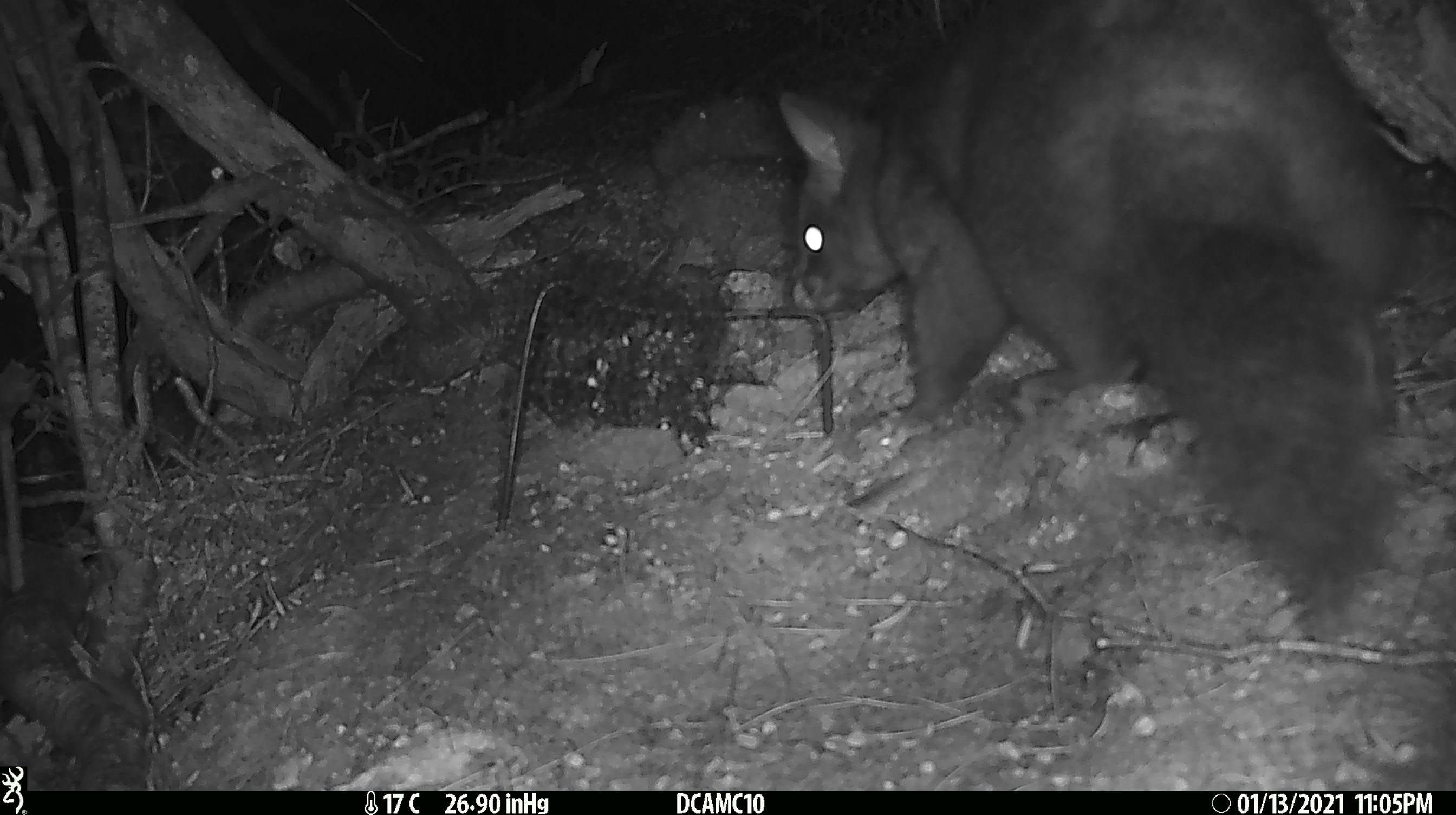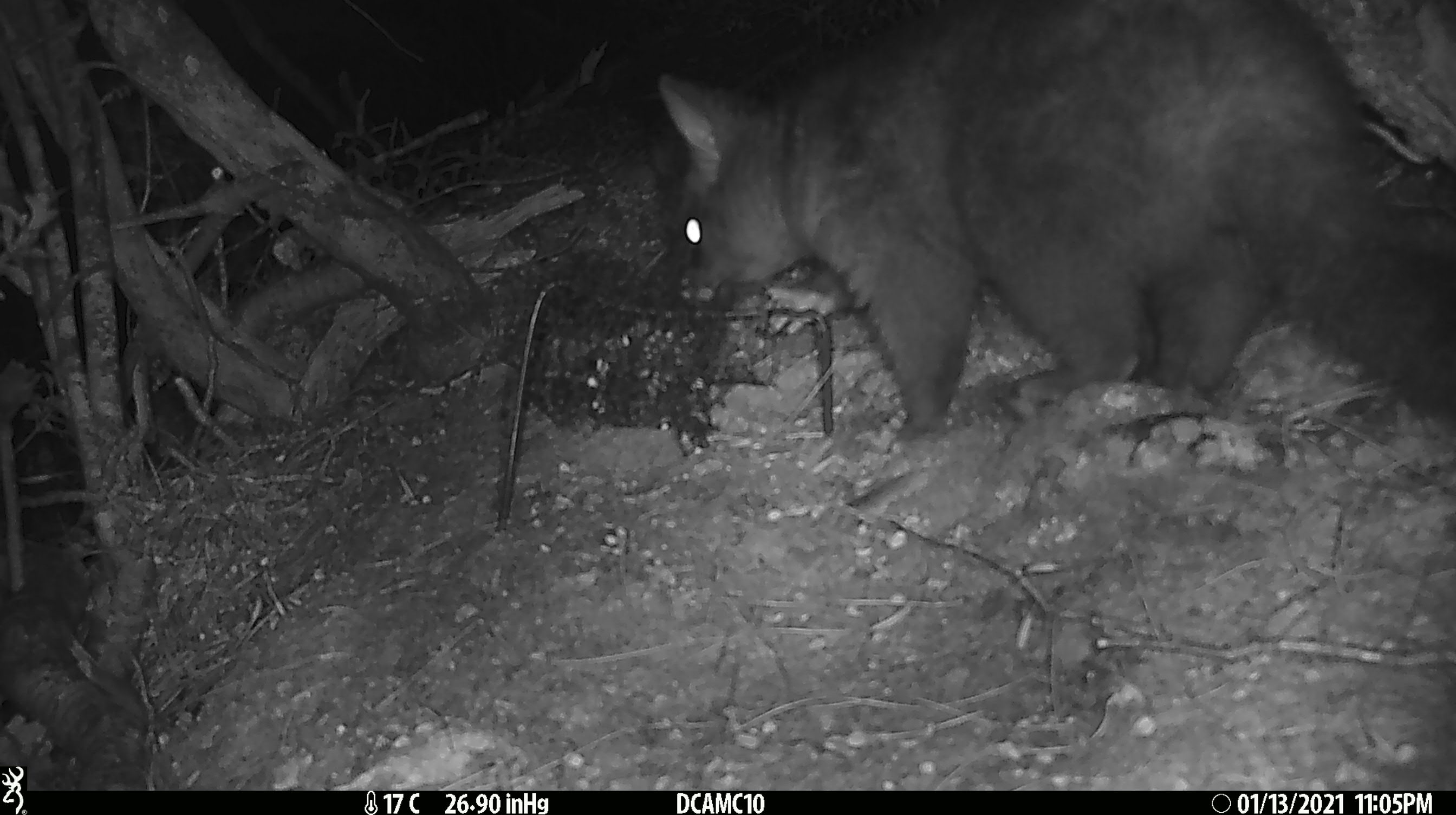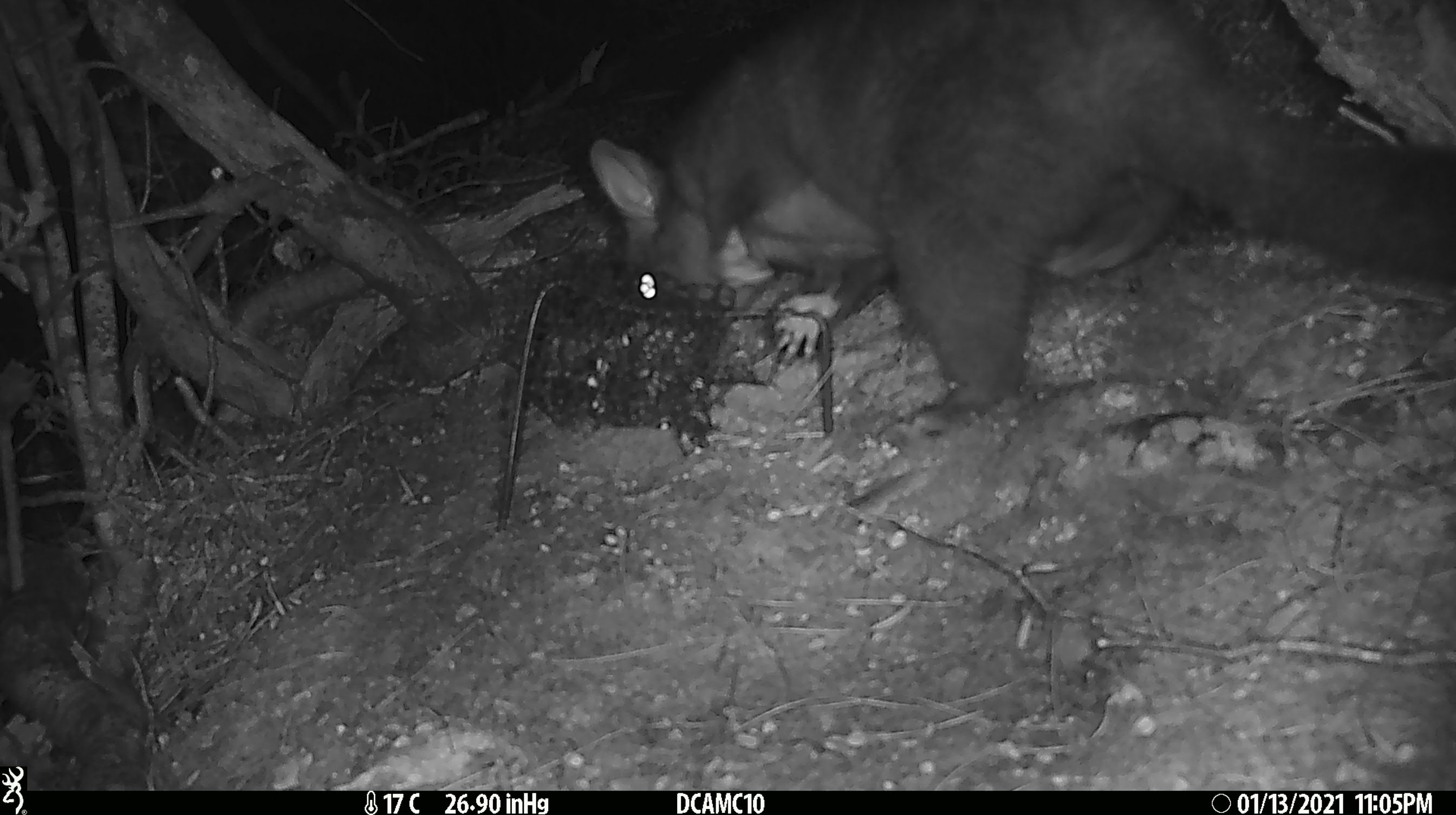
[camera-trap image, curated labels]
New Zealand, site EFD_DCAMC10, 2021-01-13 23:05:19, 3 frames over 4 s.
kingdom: Animalia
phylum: Chordata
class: Mammalia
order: Diprotodontia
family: Phalangeridae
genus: Trichosurus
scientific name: Trichosurus vulpecula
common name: common brushtail possum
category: possum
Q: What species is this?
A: Possum (common brushtail possum) (Trichosurus vulpecula).